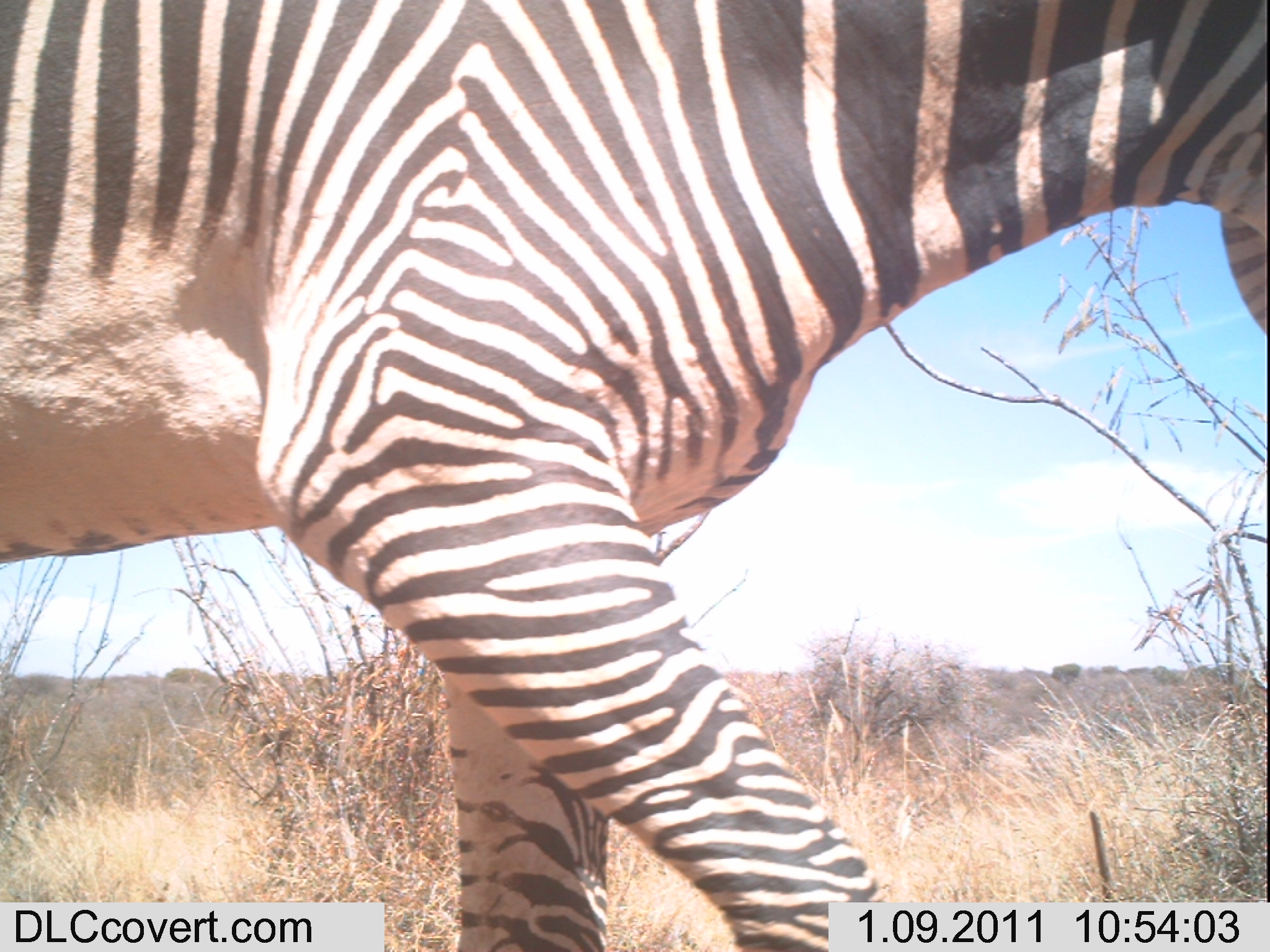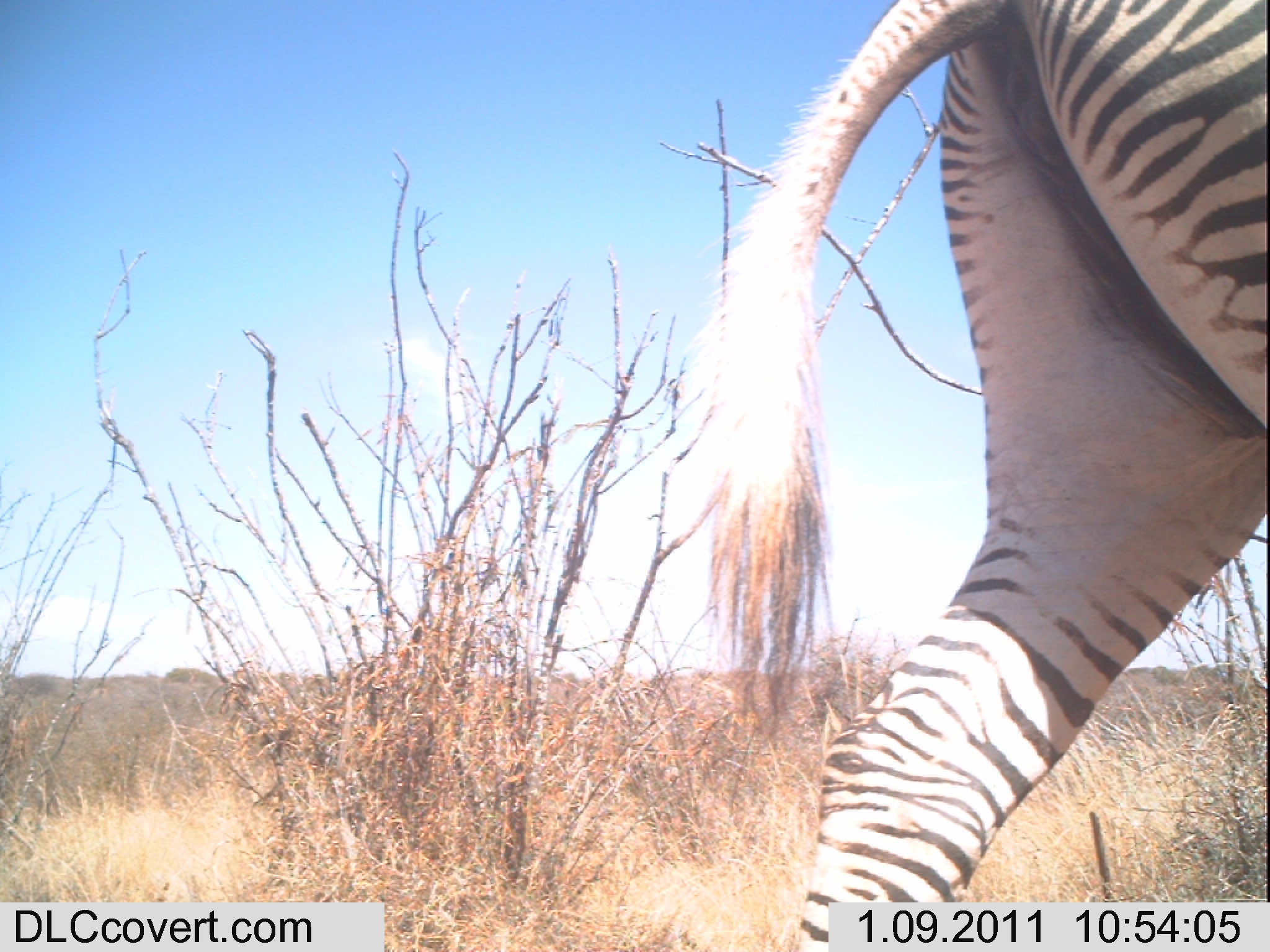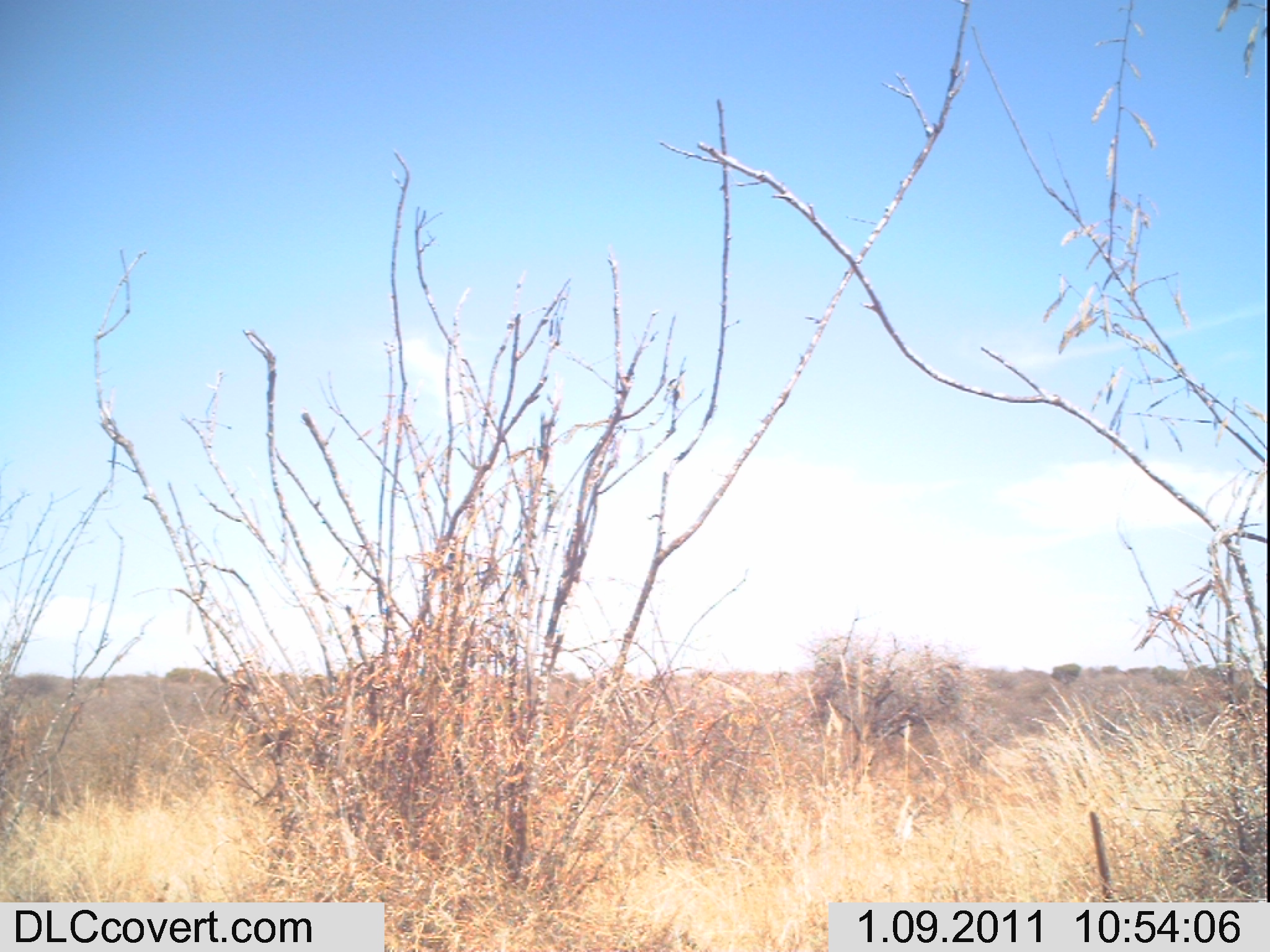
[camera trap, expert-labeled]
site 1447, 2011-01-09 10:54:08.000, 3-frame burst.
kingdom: Animalia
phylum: Chordata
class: Mammalia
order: Perissodactyla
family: Equidae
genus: Equus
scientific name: Equus grevyi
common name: grévy's zebra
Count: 1.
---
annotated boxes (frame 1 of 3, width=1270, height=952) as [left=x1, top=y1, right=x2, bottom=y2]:
equus grevyi: [left=0, top=0, right=1265, bottom=951]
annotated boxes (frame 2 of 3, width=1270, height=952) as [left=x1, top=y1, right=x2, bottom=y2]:
equus grevyi: [left=669, top=0, right=1265, bottom=949]